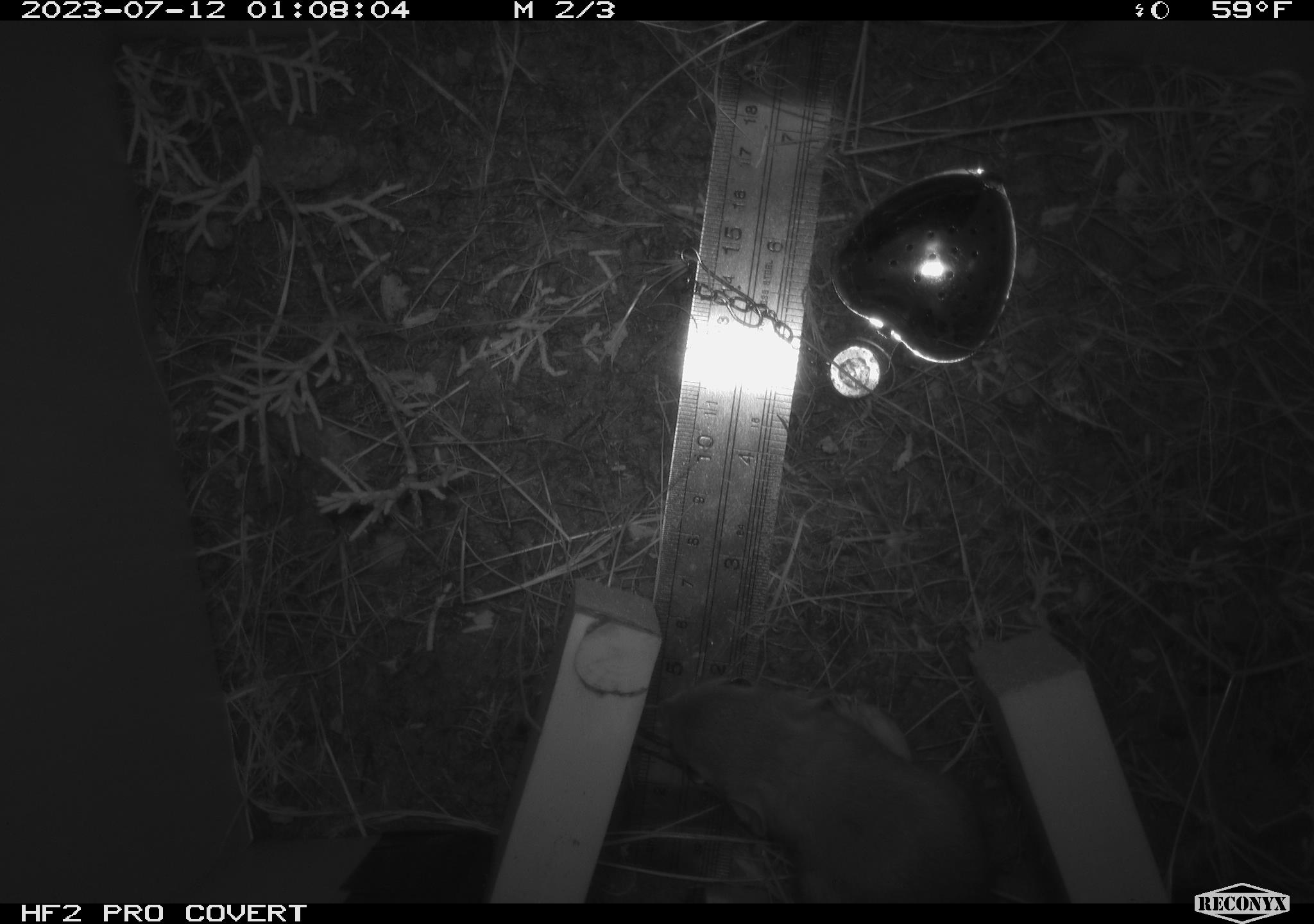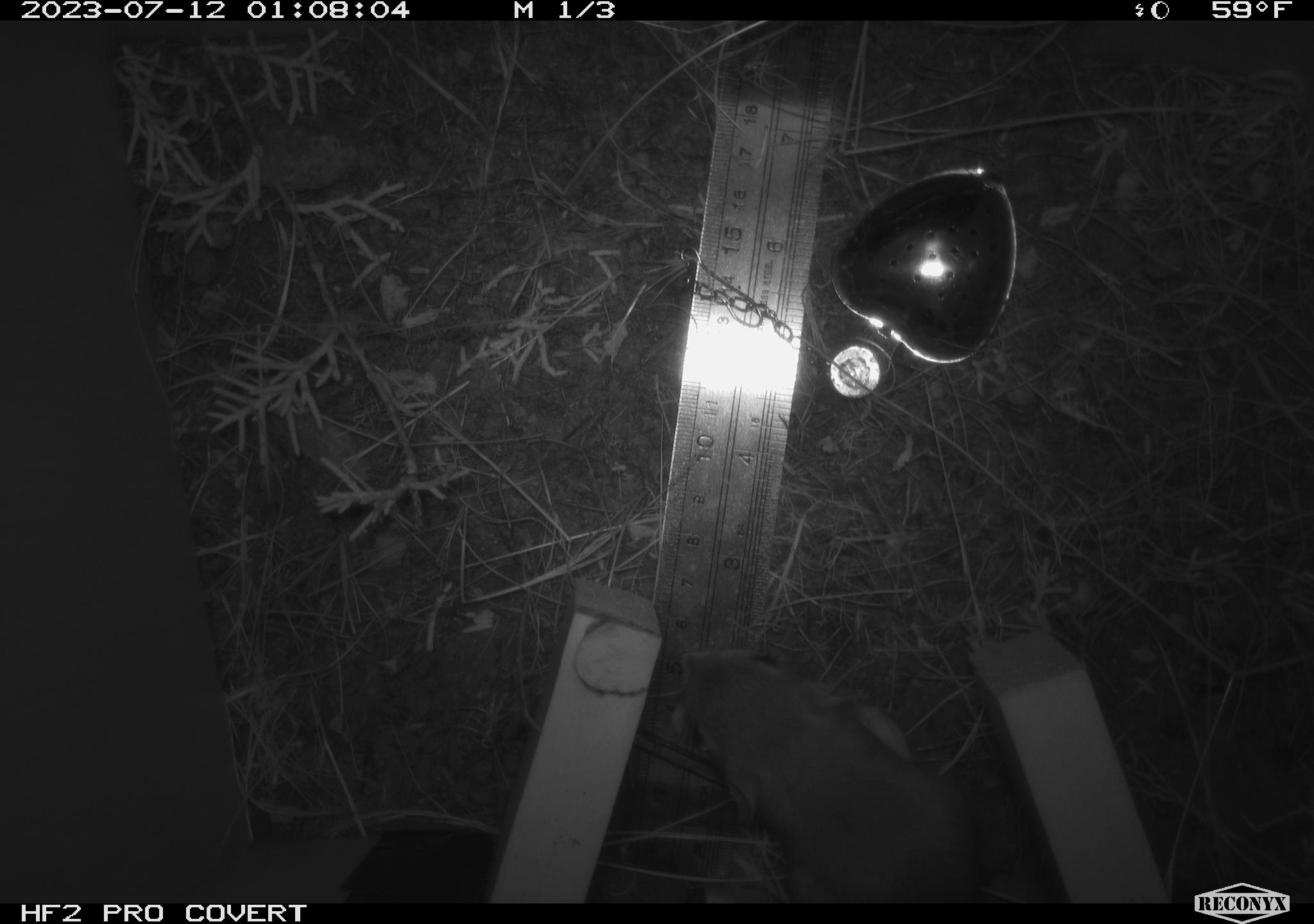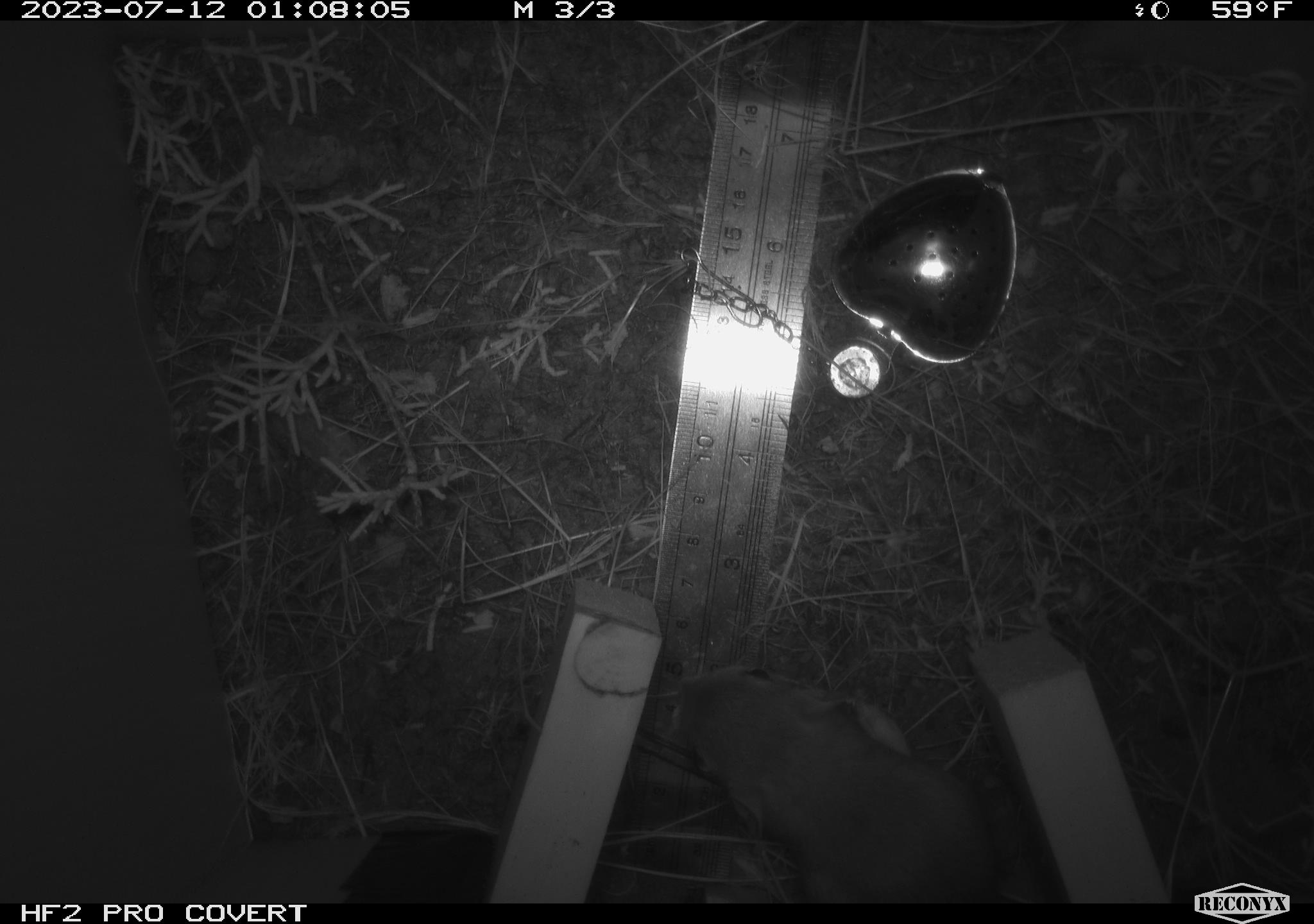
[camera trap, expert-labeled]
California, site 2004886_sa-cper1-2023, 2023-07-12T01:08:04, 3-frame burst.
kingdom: Animalia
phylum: Chordata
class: Mammalia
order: Rodentia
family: Heteromyidae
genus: Dipodomys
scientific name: Dipodomys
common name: kangaroo rats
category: dipodomys species